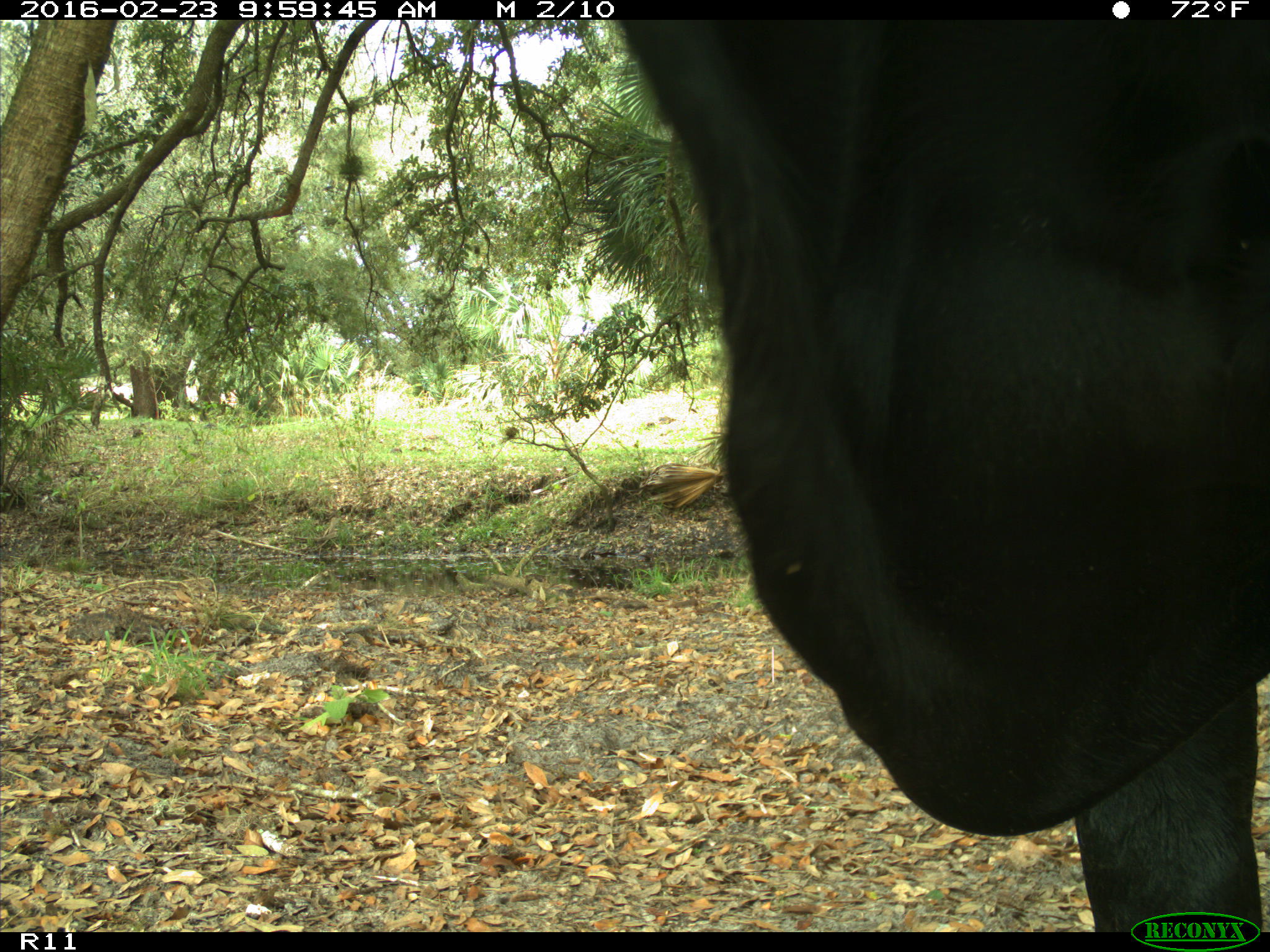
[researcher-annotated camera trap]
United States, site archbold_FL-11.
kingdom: Animalia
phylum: Chordata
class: Mammalia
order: Artiodactyla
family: Bovidae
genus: Bos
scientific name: Bos taurus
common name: domestic cow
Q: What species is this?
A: Bos taurus (domestic cow).